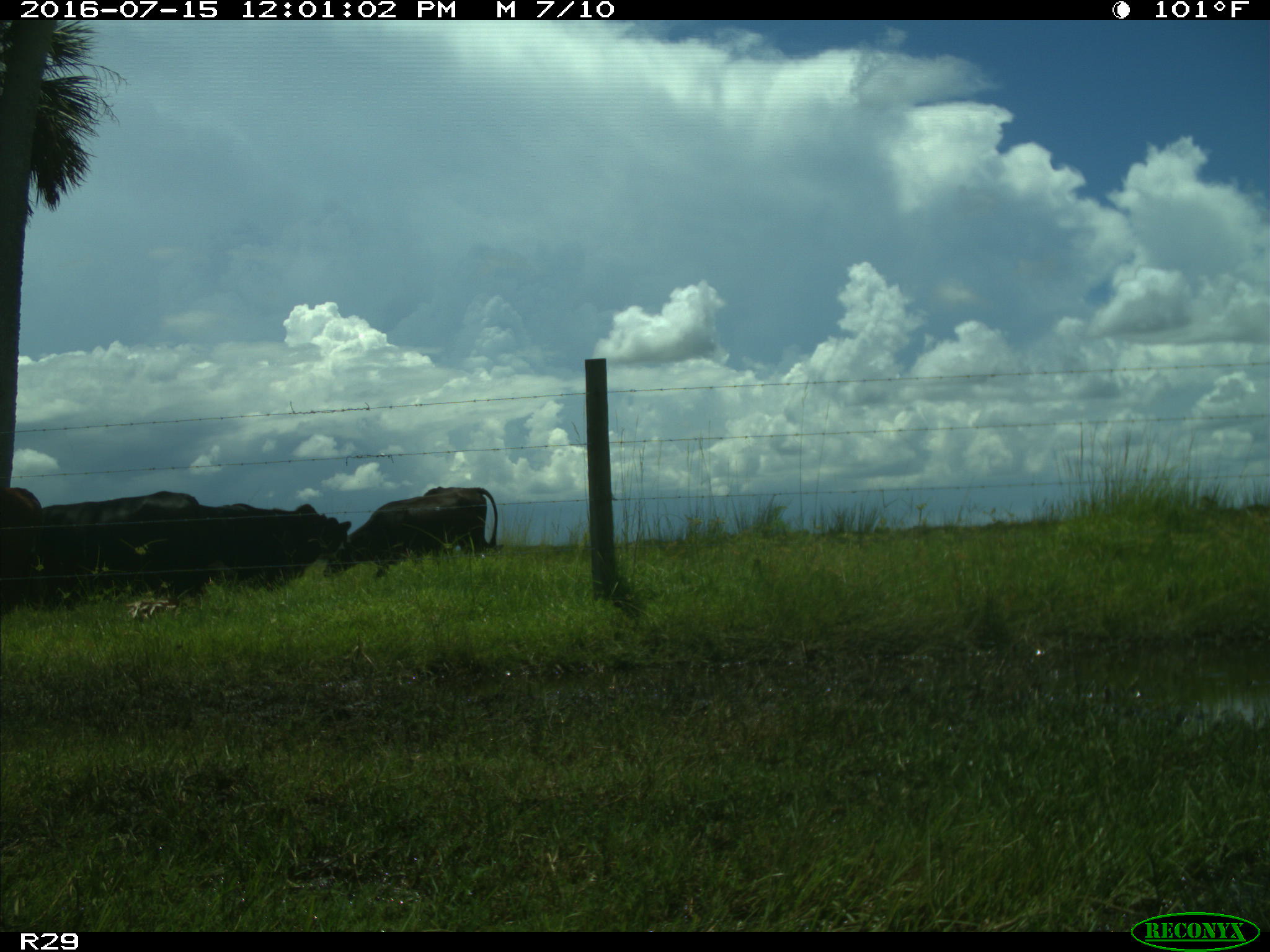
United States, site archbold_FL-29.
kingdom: Animalia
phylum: Chordata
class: Mammalia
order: Artiodactyla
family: Bovidae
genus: Bos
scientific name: Bos taurus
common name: domestic cow